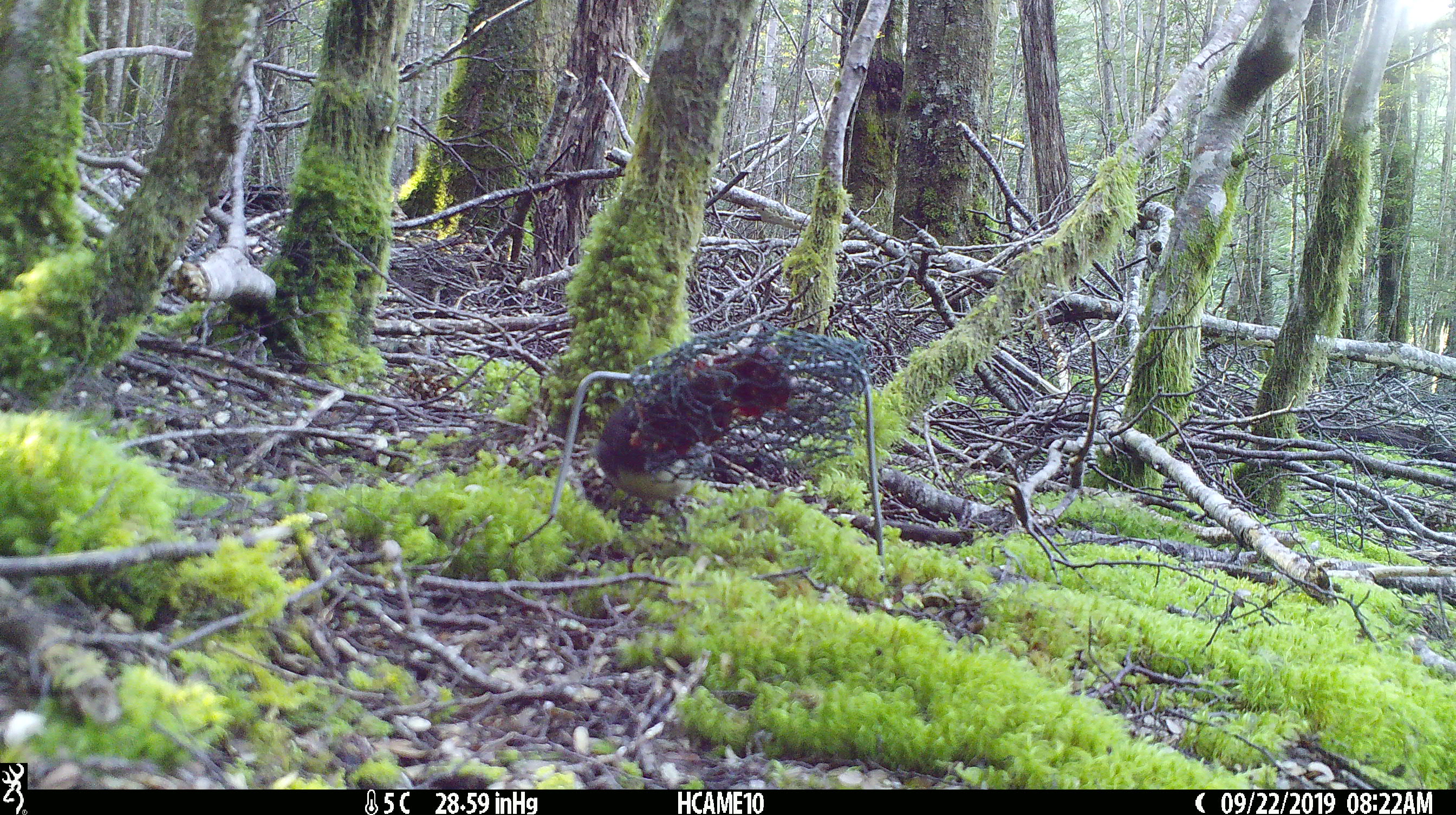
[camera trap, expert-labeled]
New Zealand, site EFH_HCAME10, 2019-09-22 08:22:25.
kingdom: Animalia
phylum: Chordata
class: Aves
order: Passeriformes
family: Petroicidae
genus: Petroica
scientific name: Petroica australis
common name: new zealand robin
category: robin